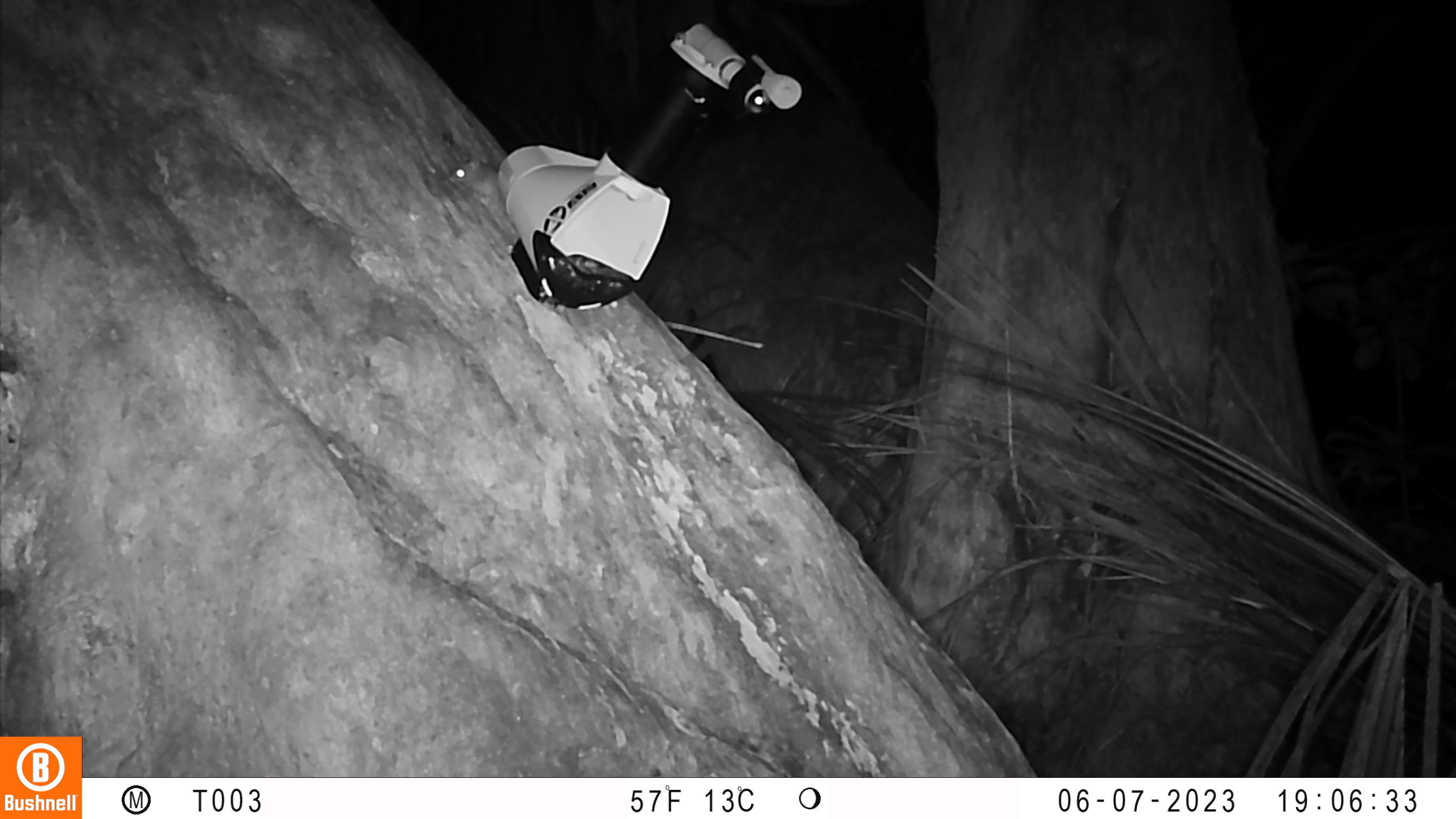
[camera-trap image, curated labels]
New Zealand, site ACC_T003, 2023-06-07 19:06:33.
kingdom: Animalia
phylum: Chordata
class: Mammalia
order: Rodentia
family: Muridae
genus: Mus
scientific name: Mus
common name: mouse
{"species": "mouse (Mus)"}